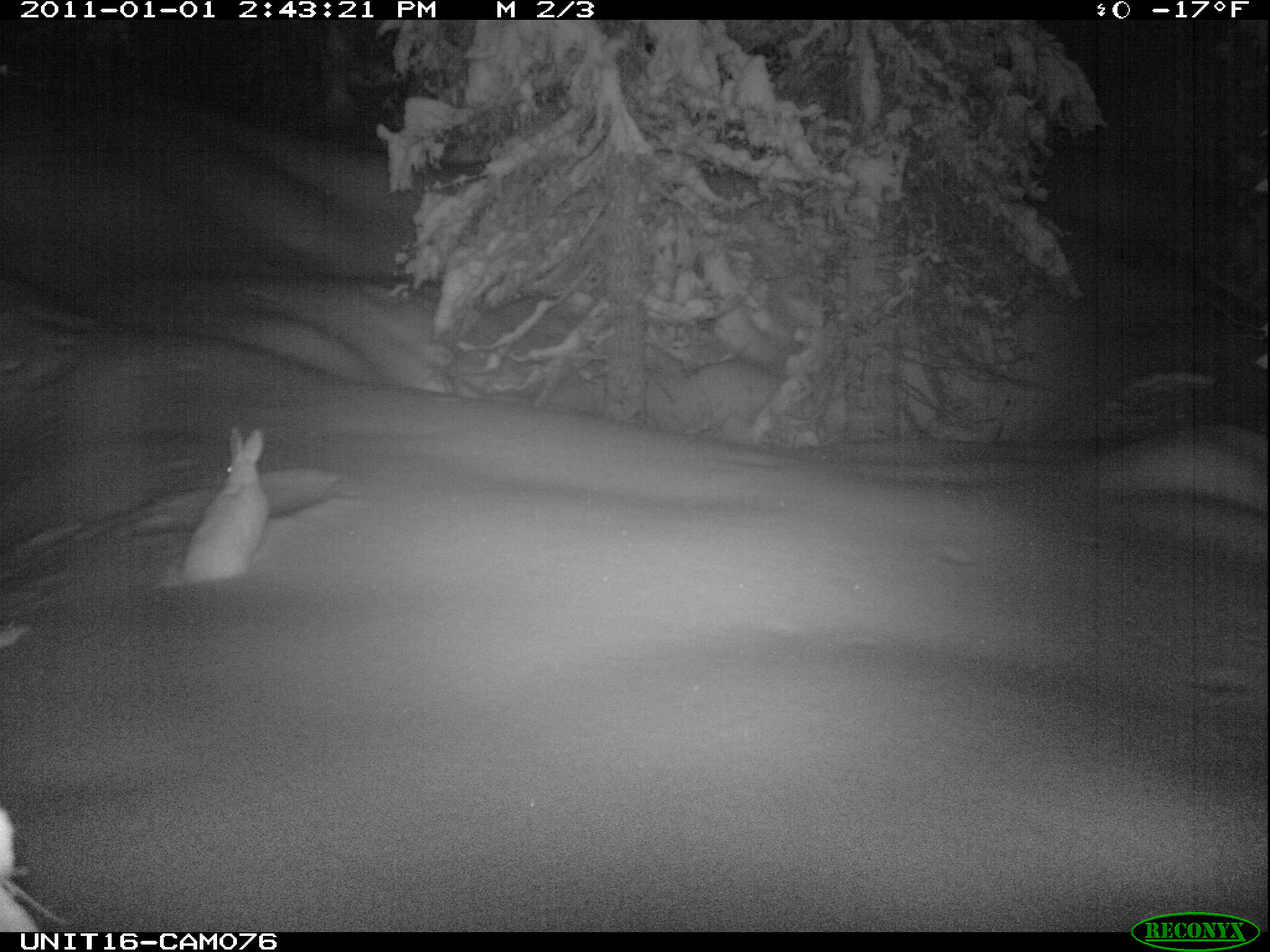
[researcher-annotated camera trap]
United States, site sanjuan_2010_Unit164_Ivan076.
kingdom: Animalia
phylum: Chordata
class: Mammalia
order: Lagomorpha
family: Leporidae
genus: Lepus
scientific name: Lepus americanus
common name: snowshoe hare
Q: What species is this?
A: Lepus americanus (snowshoe hare).